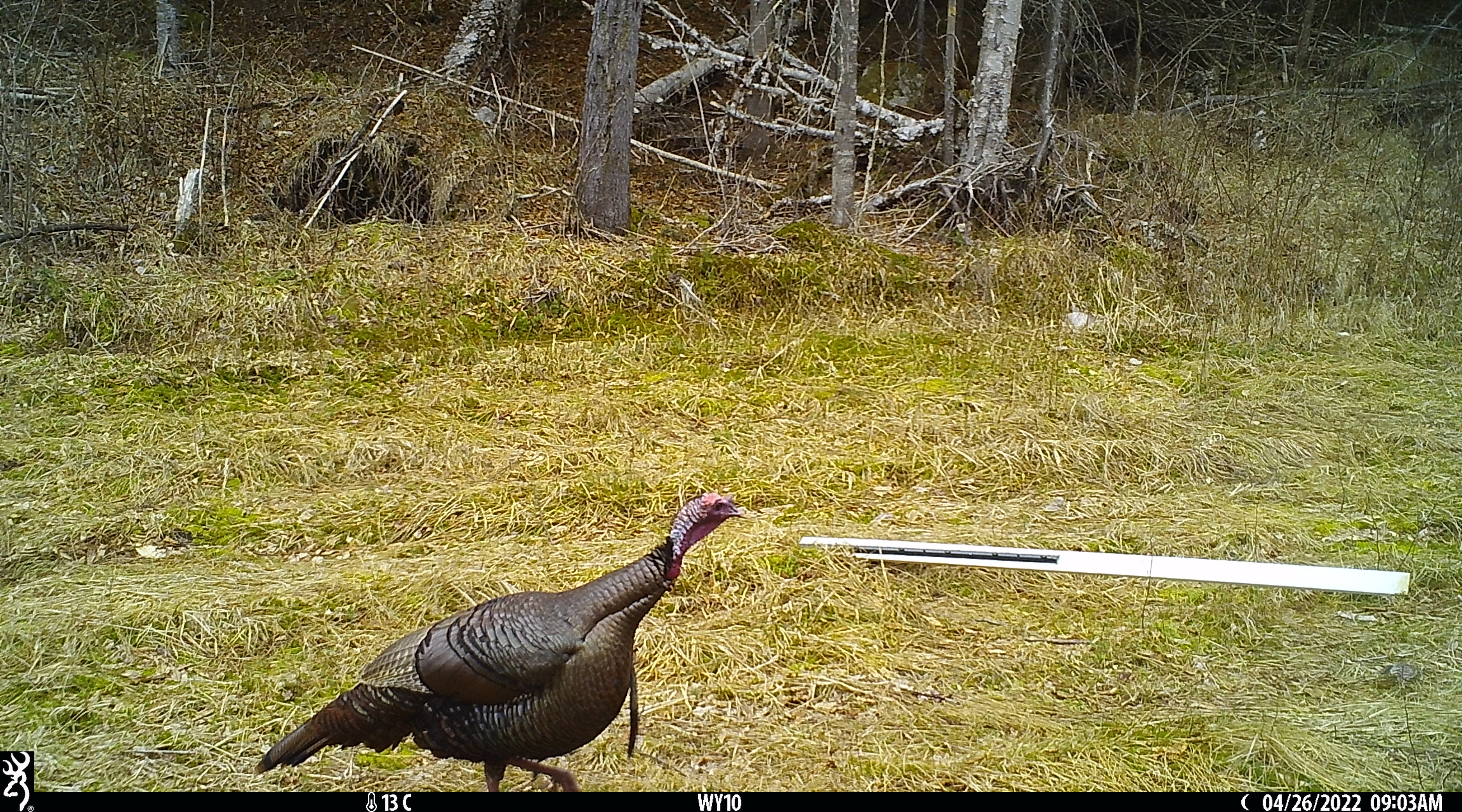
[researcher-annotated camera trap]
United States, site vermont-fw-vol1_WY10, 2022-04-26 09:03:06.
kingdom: Animalia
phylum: Chordata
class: Aves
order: Galliformes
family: Phasianidae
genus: Meleagris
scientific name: Meleagris gallopavo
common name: wild turkey